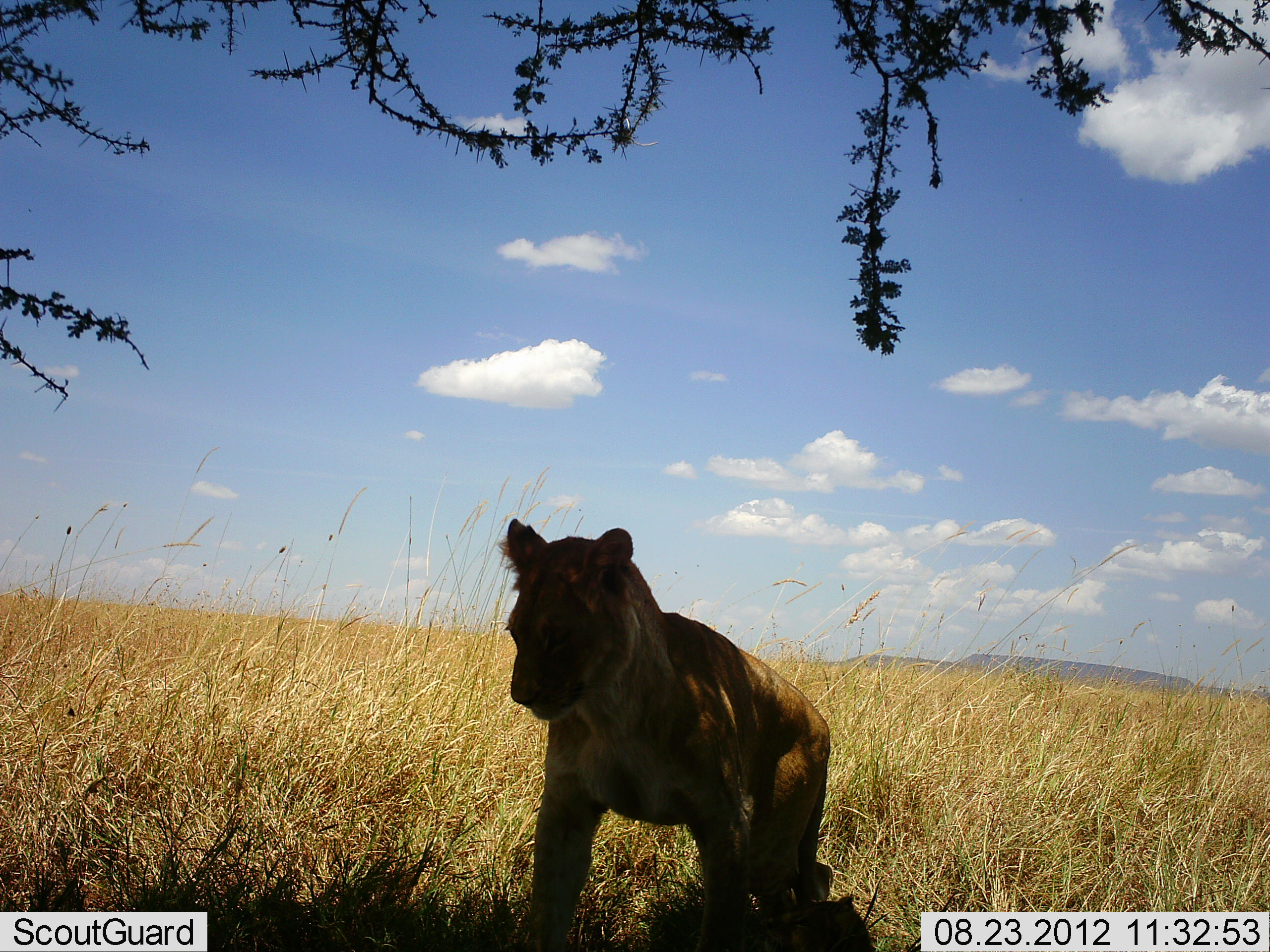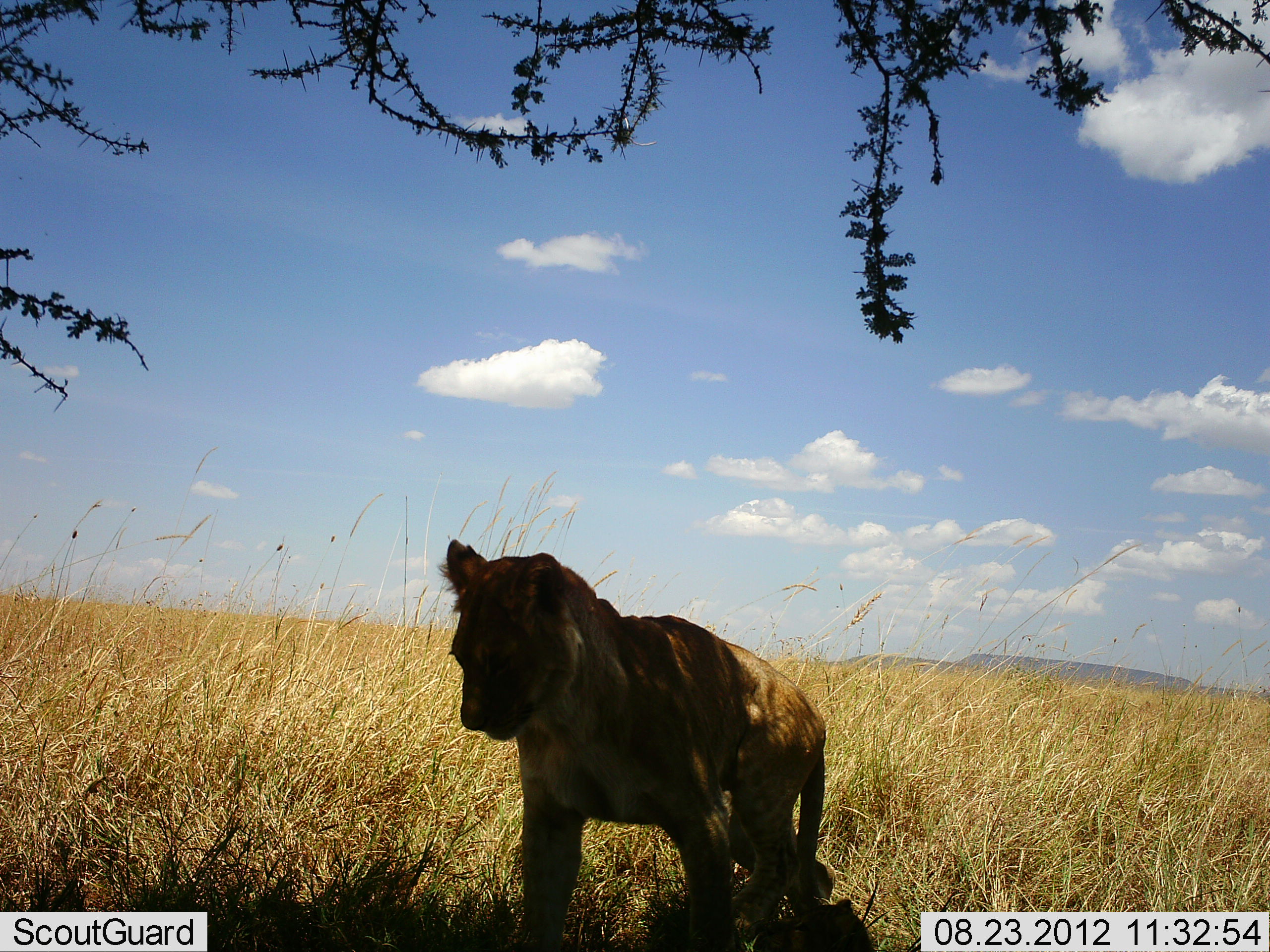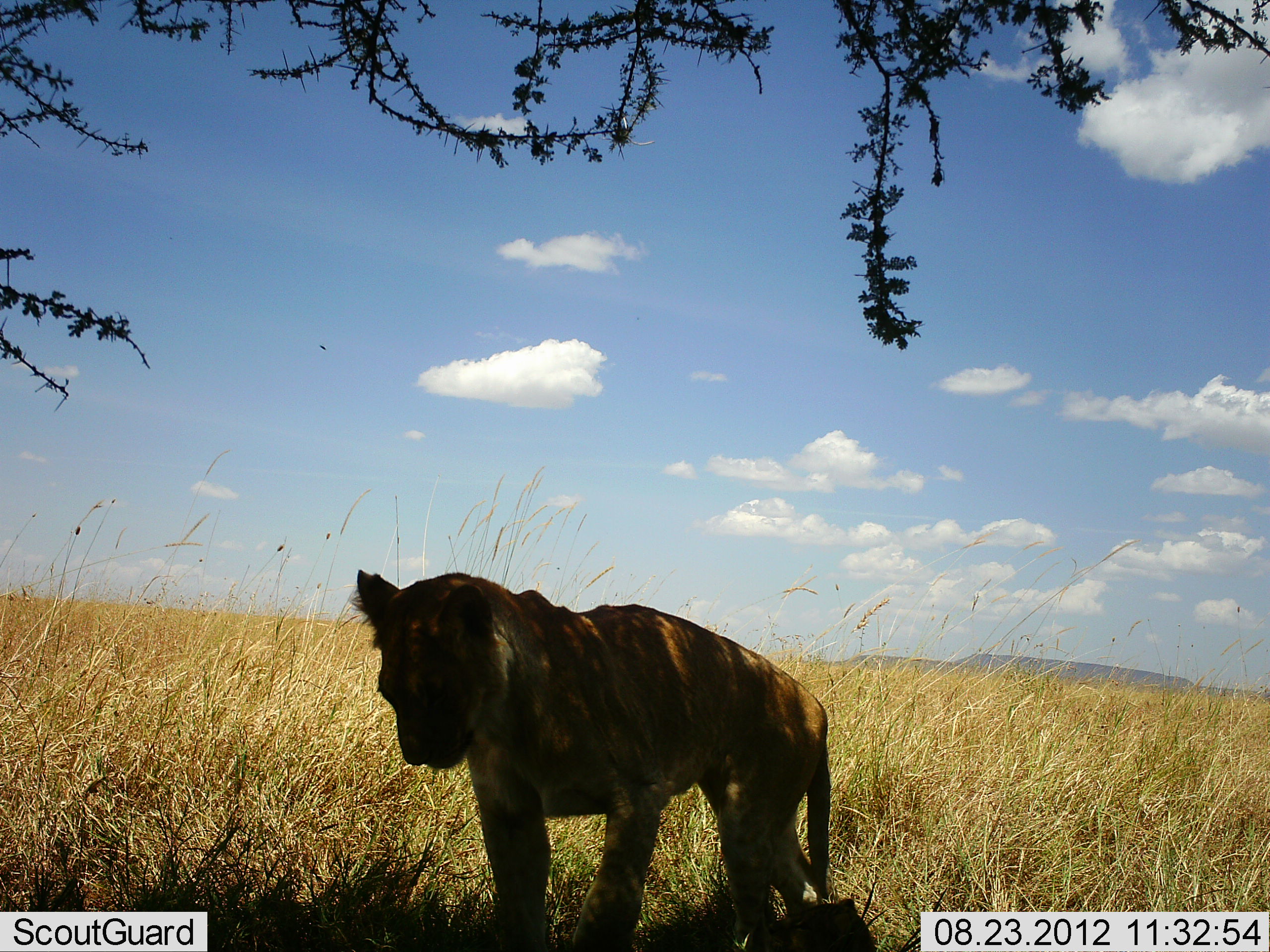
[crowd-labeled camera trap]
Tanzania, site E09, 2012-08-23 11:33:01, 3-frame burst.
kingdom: Animalia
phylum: Chordata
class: Mammalia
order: Carnivora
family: Felidae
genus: Panthera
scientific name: Panthera leo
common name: lion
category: lionfemale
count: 1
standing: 60%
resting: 0%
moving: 40%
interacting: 0%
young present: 10%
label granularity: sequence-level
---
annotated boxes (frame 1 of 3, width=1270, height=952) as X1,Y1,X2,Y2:
animal: 494,517,833,952; 753,896,877,952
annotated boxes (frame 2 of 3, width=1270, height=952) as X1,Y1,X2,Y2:
animal: 443,538,836,952; 748,897,874,952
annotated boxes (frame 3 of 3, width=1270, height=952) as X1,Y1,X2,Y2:
animal: 348,570,833,952; 762,896,873,952